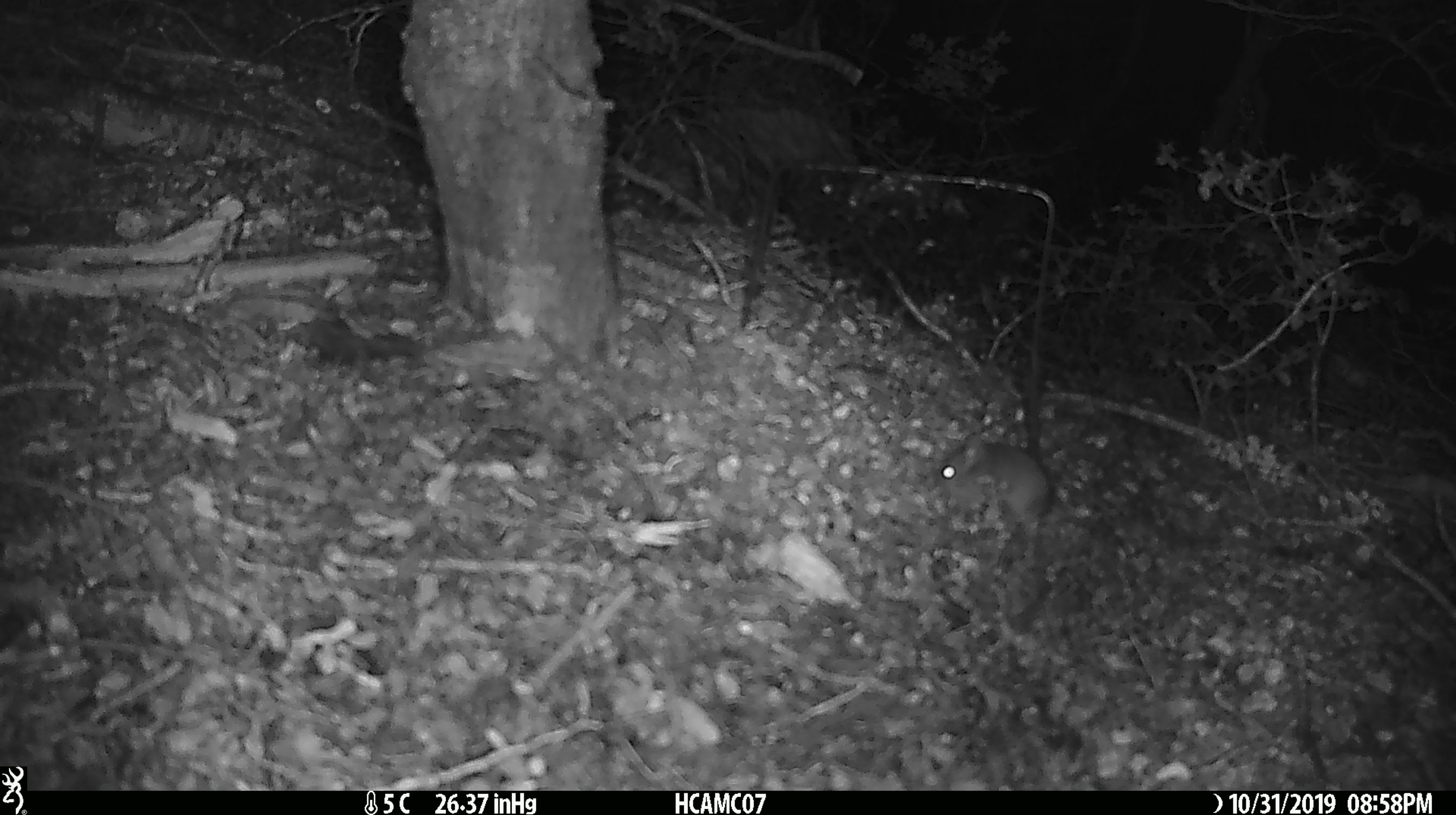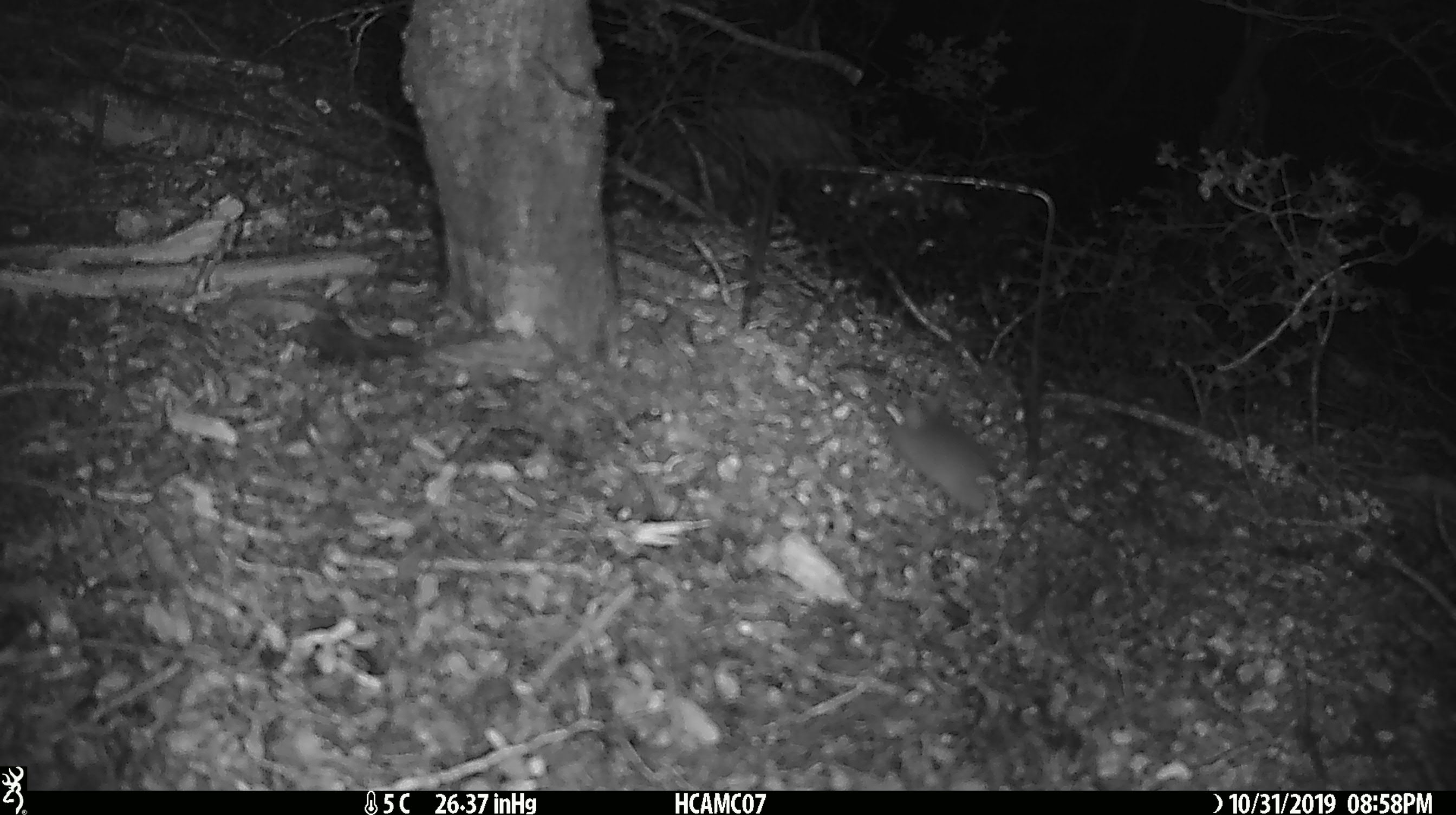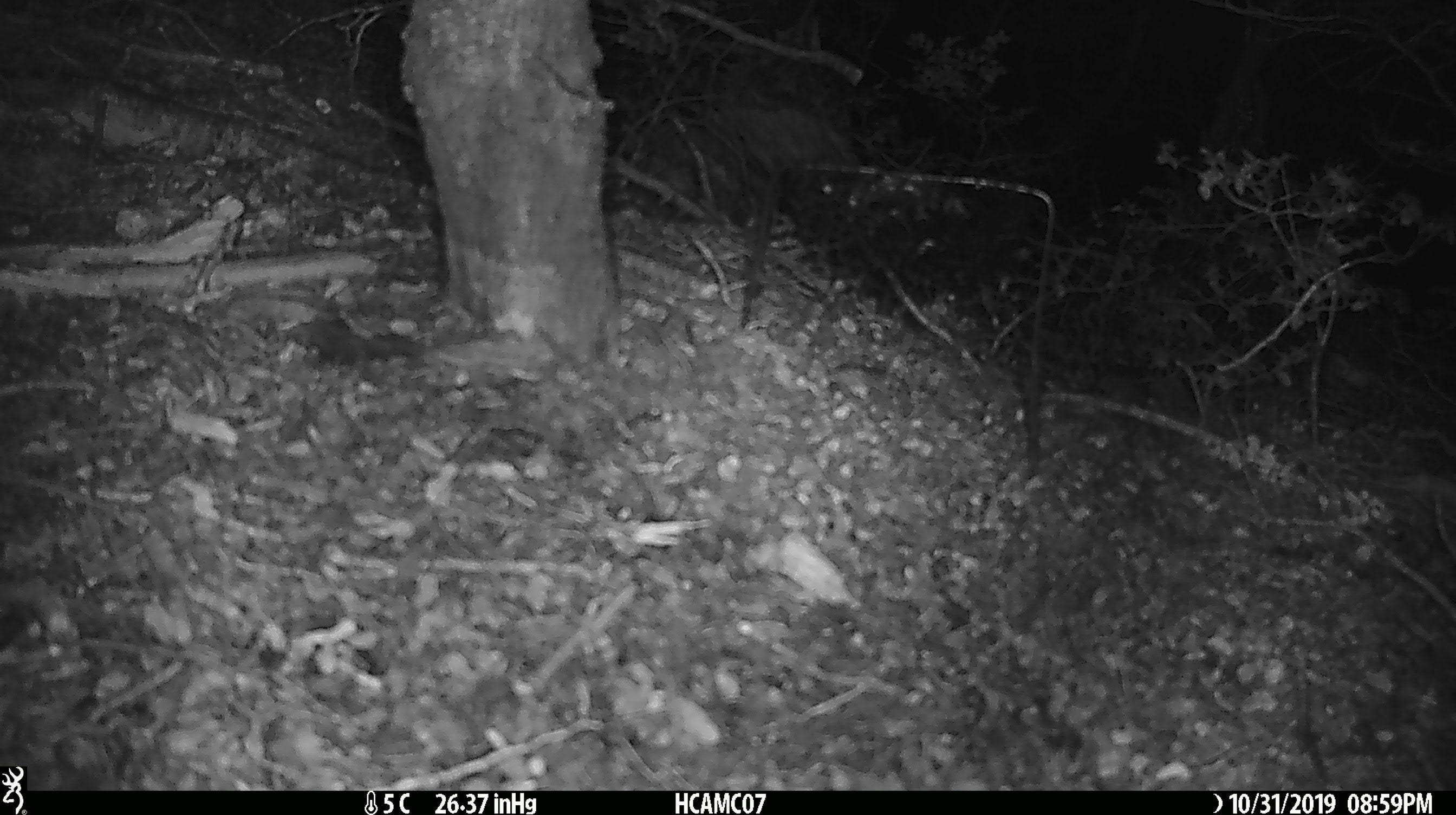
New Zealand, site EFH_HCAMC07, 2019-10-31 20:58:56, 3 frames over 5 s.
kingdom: Animalia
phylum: Chordata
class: Mammalia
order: Rodentia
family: Muridae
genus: Mus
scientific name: Mus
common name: mouse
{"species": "mouse (Mus)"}